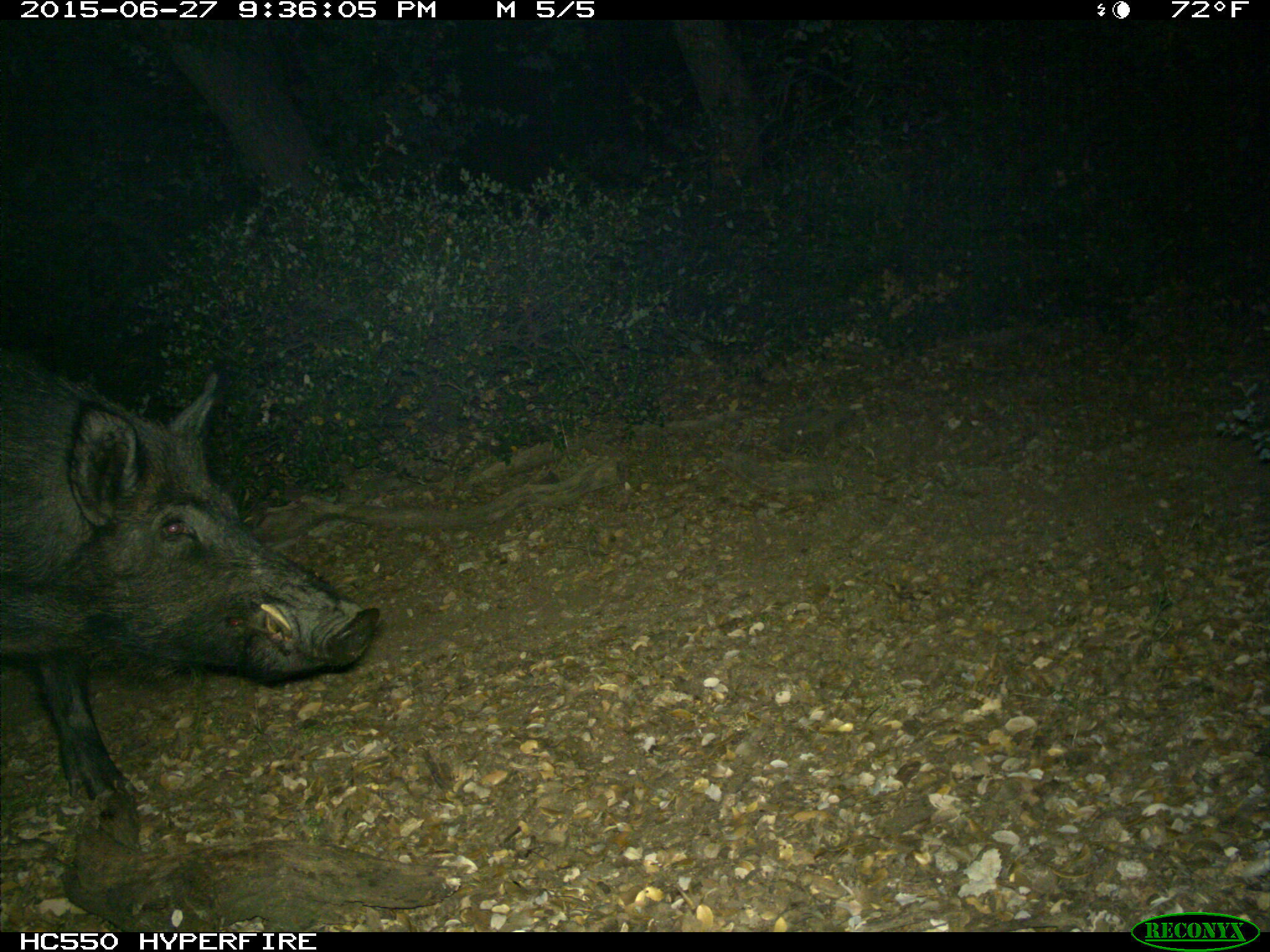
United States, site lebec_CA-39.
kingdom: Animalia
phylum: Chordata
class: Mammalia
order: Artiodactyla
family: Suidae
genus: Sus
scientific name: Sus scrofa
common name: wild boar